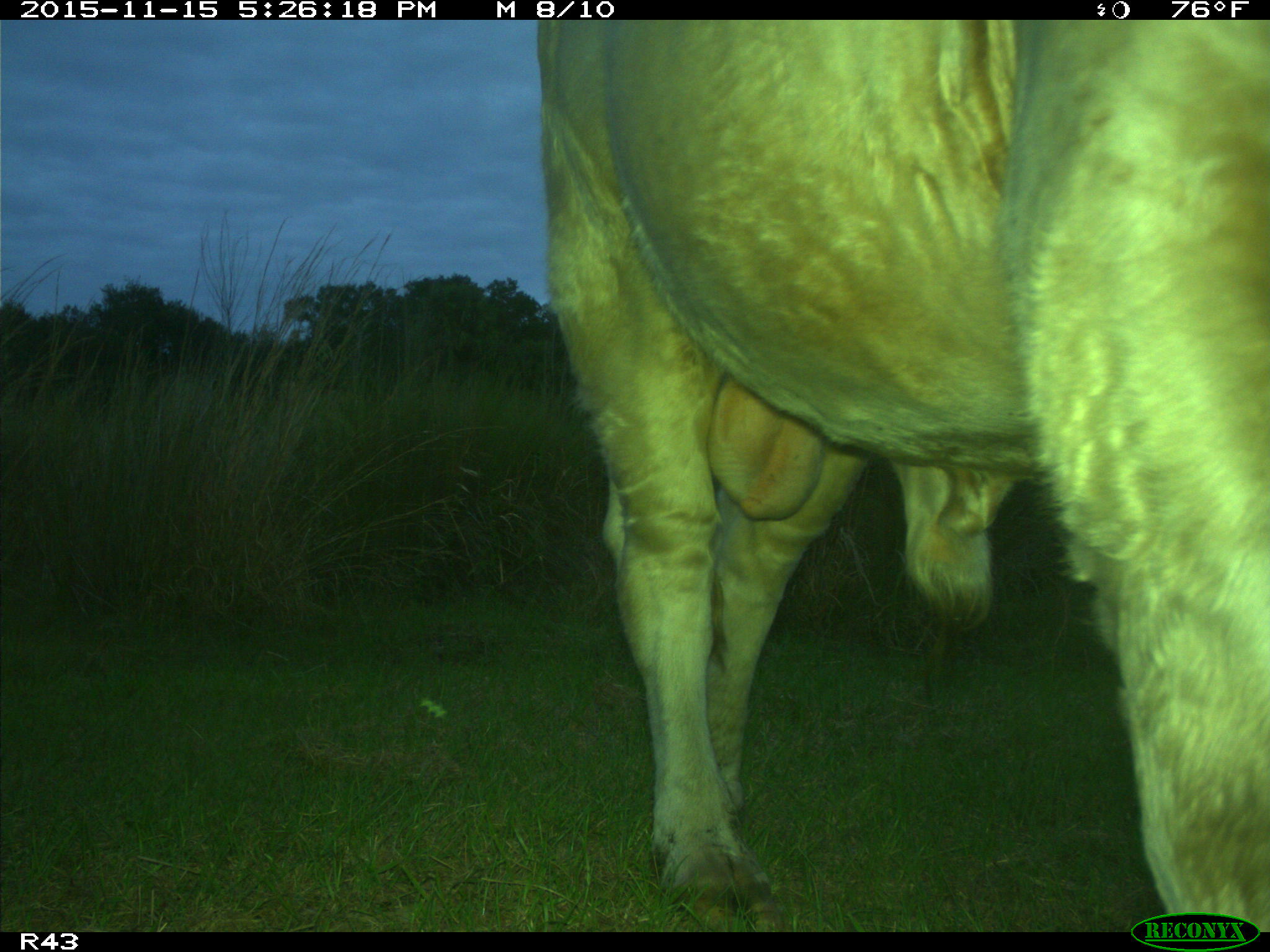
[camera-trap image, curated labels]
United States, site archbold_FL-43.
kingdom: Animalia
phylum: Chordata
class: Mammalia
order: Artiodactyla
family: Bovidae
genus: Bos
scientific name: Bos taurus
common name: domestic cow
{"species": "Bos taurus (domestic cow)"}